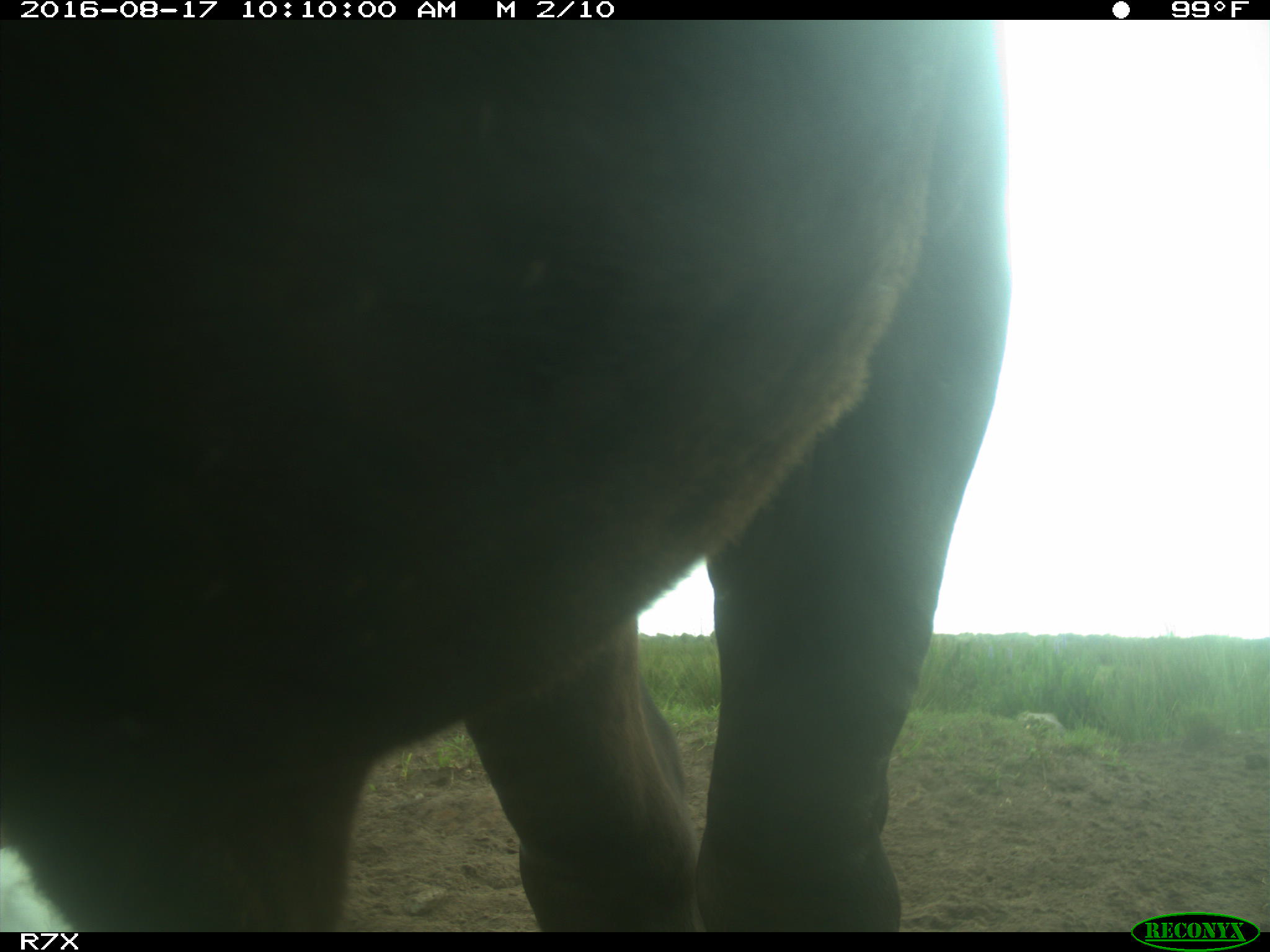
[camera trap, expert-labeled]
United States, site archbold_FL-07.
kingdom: Animalia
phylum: Chordata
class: Mammalia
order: Artiodactyla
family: Bovidae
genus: Bos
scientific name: Bos taurus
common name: domestic cow